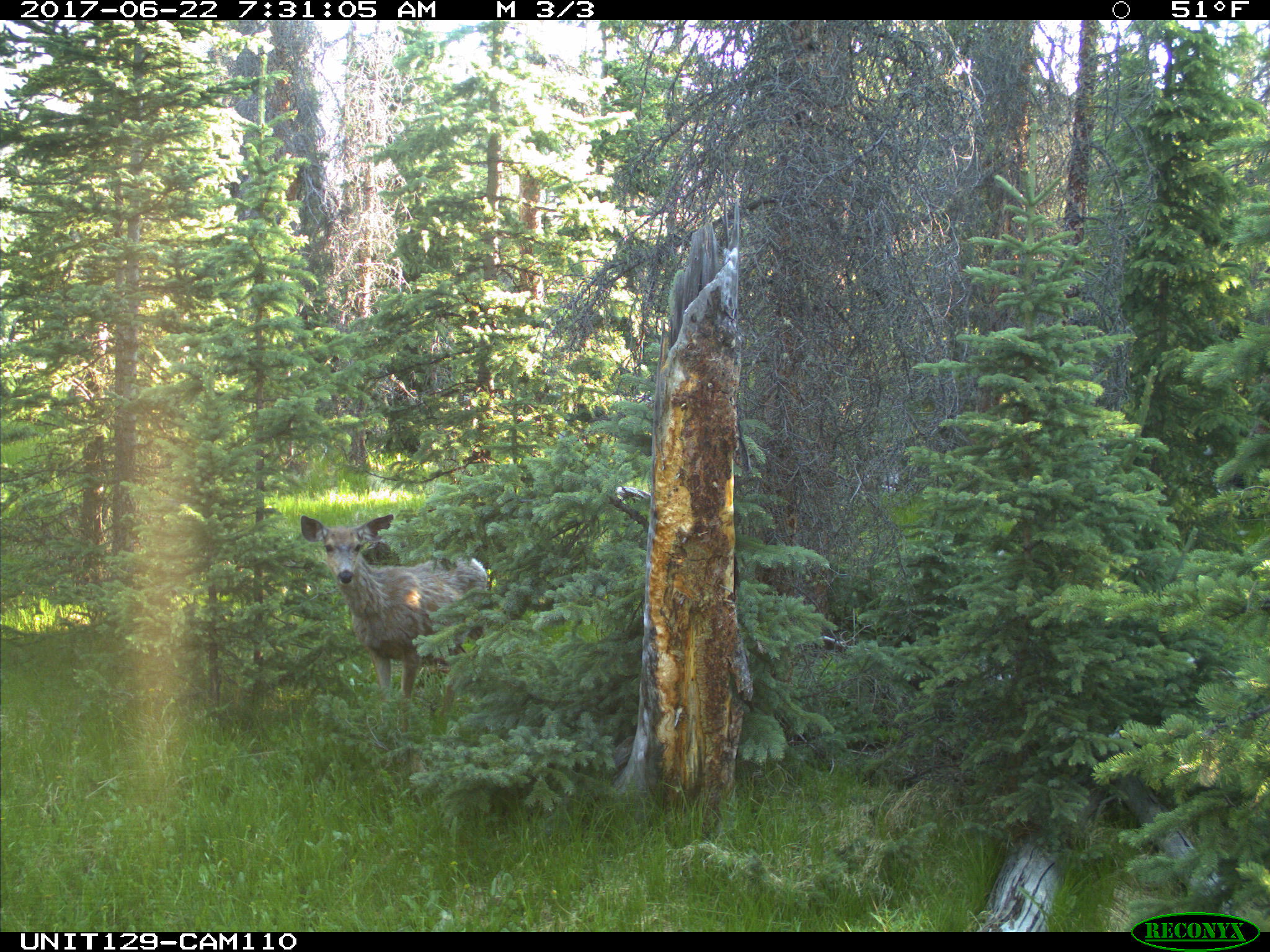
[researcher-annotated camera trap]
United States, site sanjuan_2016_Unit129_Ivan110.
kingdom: Animalia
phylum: Chordata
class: Mammalia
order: Artiodactyla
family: Cervidae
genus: Odocoileus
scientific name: Odocoileus hemionus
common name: mule deer